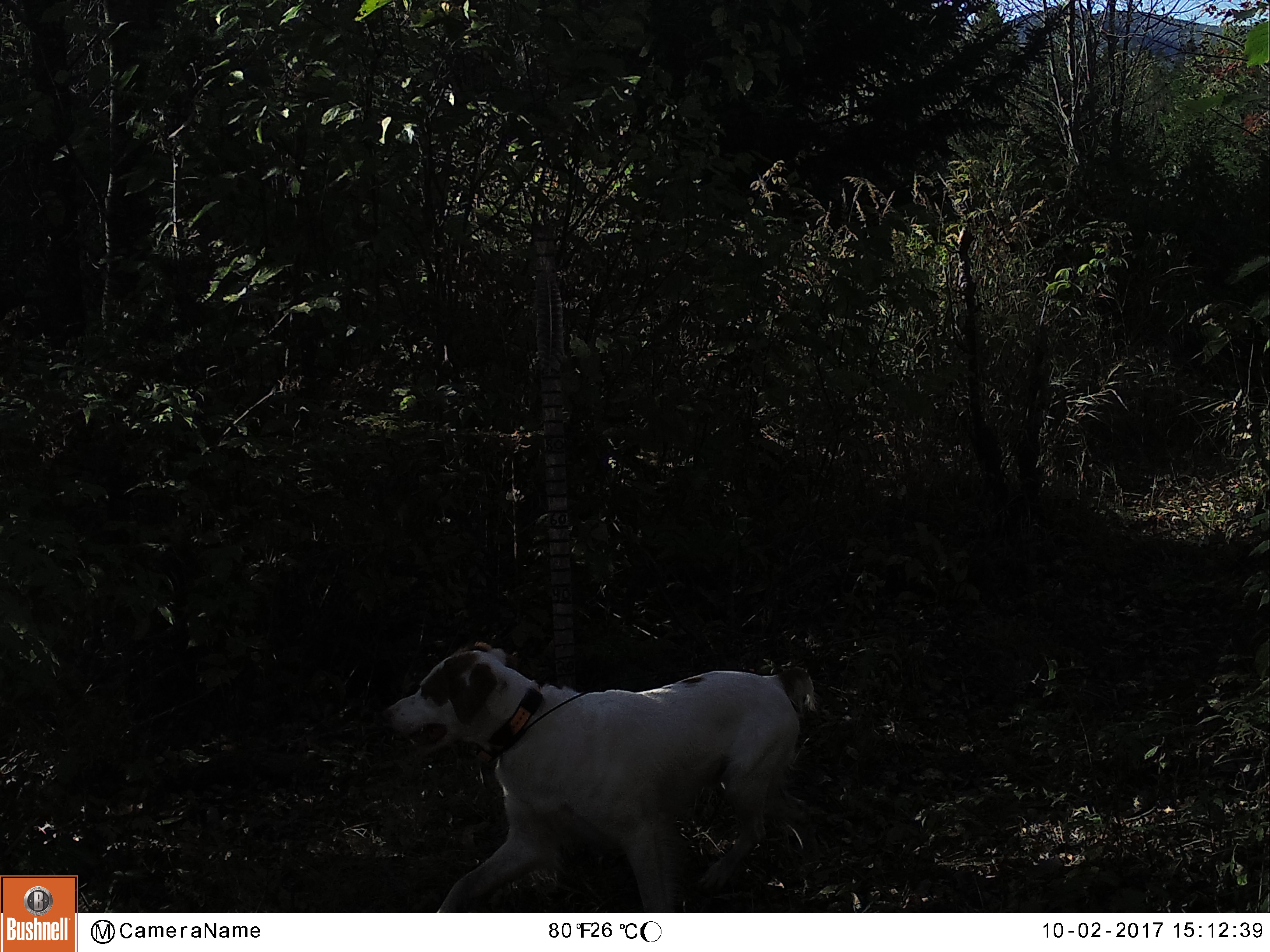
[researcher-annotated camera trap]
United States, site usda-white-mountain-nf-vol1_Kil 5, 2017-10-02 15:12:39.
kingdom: Animalia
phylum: Chordata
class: Mammalia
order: Carnivora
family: Canidae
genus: Canis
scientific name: Canis familiaris familiaris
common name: domestic dog